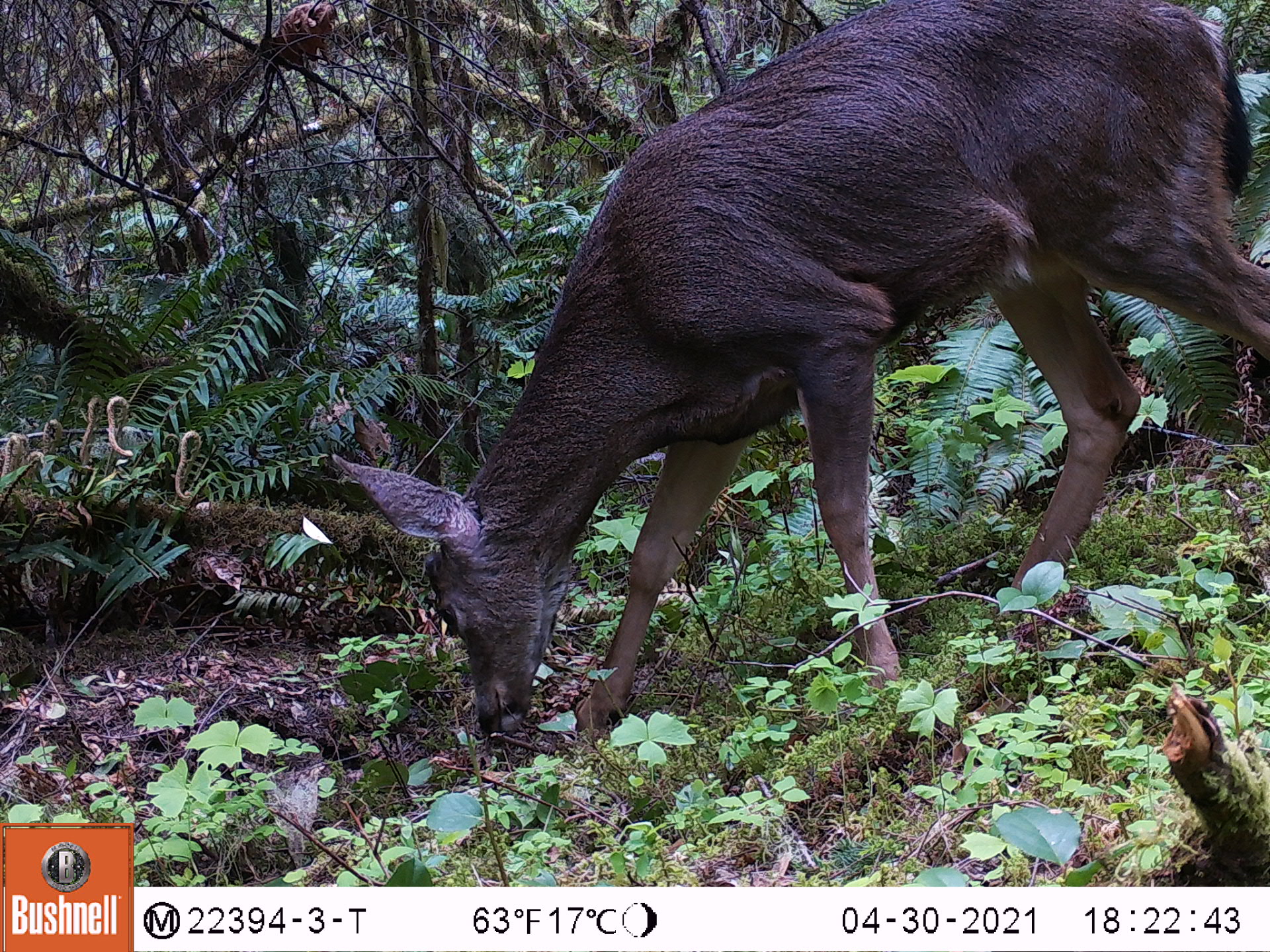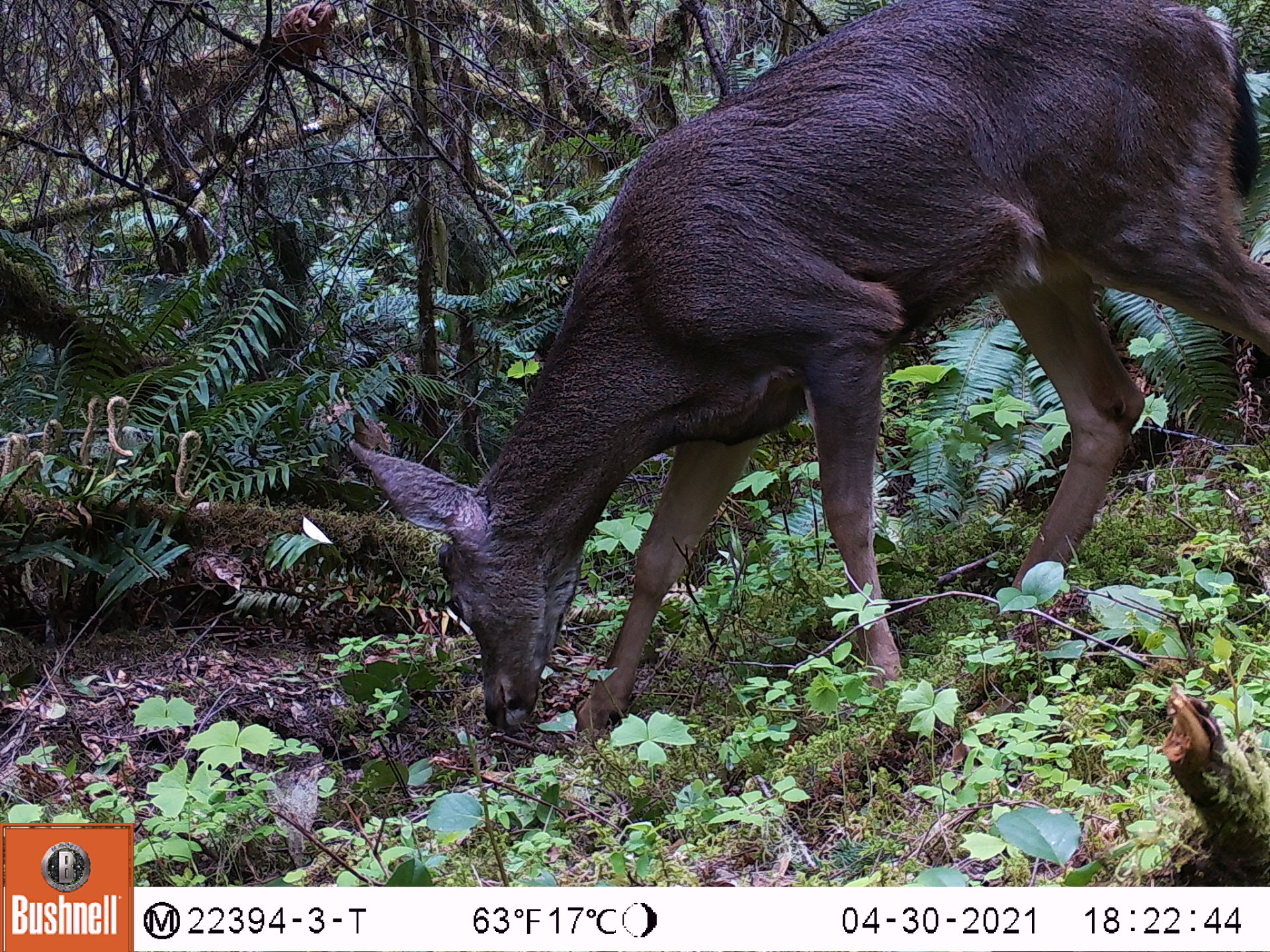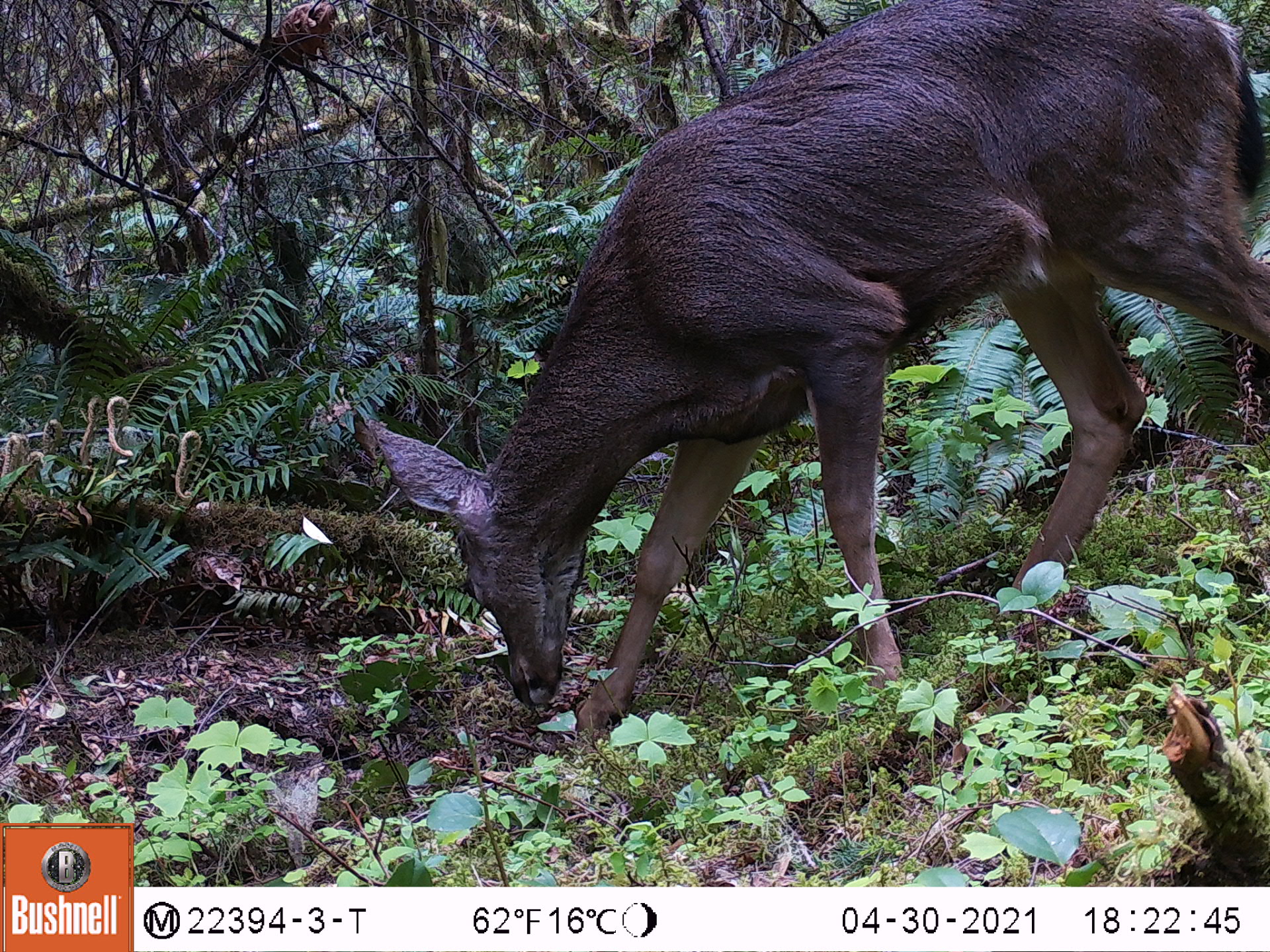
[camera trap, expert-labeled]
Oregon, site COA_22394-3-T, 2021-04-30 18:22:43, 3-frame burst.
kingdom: Animalia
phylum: Chordata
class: Mammalia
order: Artiodactyla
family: Cervidae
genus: Odocoileus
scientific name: Odocoileus hemionus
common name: black-tailed deer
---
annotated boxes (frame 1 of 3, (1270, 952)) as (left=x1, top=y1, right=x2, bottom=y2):
black-tailed deer: (left=317, top=0, right=1269, bottom=816)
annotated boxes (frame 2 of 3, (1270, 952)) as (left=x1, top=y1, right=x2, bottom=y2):
black-tailed deer: (left=326, top=0, right=1267, bottom=814)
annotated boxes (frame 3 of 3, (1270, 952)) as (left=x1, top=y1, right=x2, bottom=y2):
black-tailed deer: (left=322, top=0, right=1267, bottom=800)